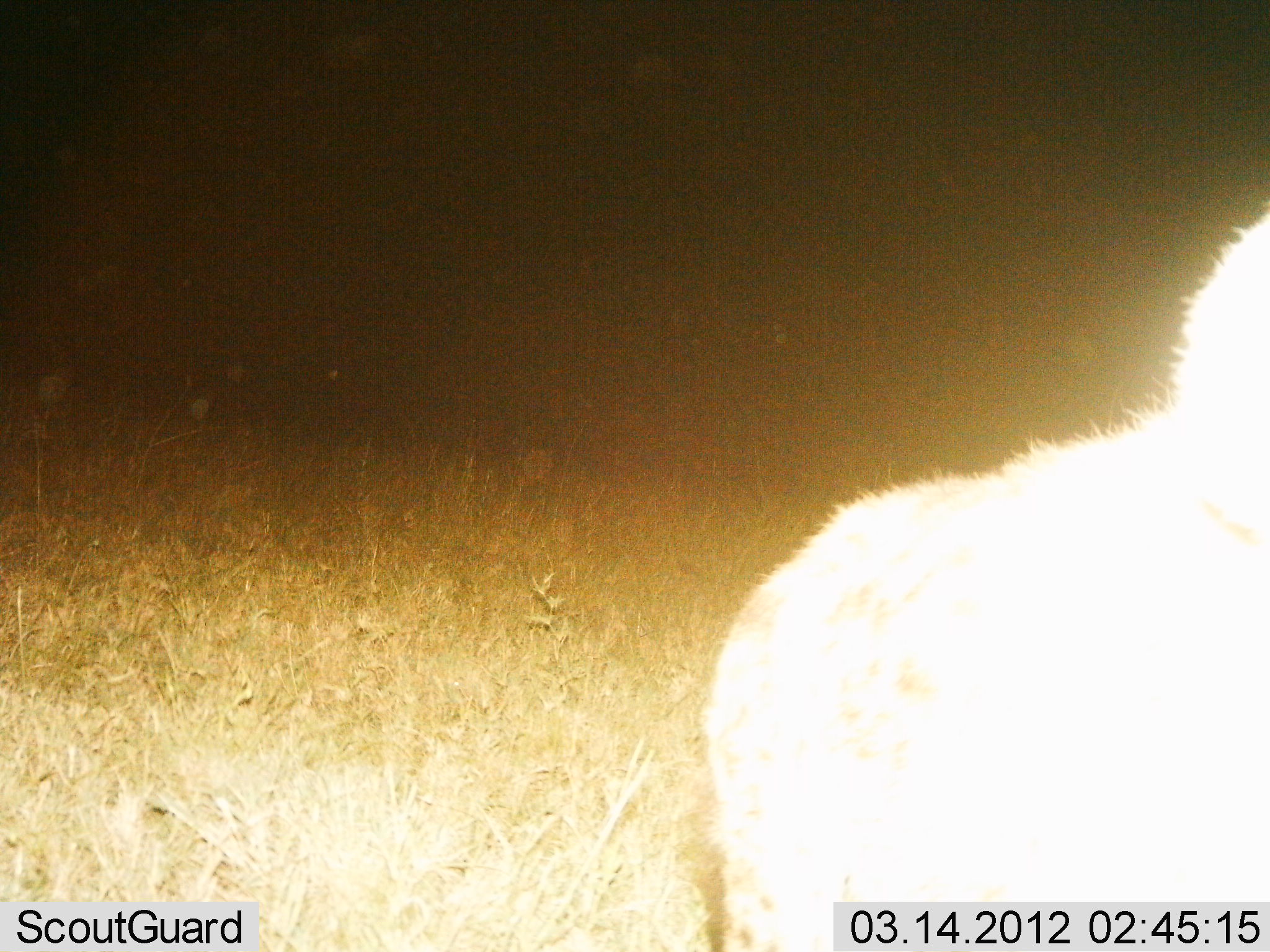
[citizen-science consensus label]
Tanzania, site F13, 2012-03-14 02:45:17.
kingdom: Animalia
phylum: Chordata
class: Mammalia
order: Carnivora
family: Hyaenidae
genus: Crocuta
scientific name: Crocuta crocuta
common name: spotted hyena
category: hyenaspotted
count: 1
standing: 57%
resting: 14%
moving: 29%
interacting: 0%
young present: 0%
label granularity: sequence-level